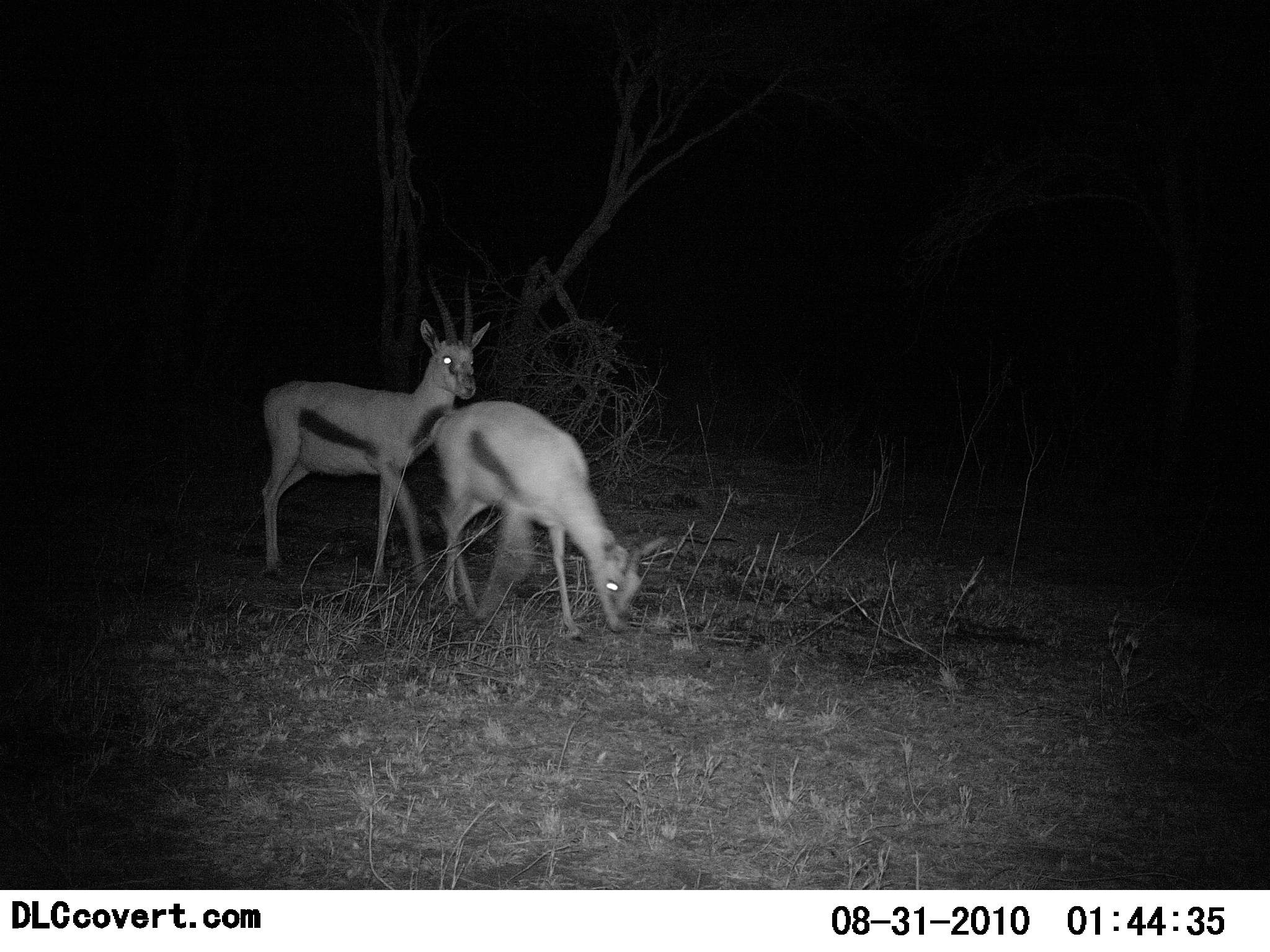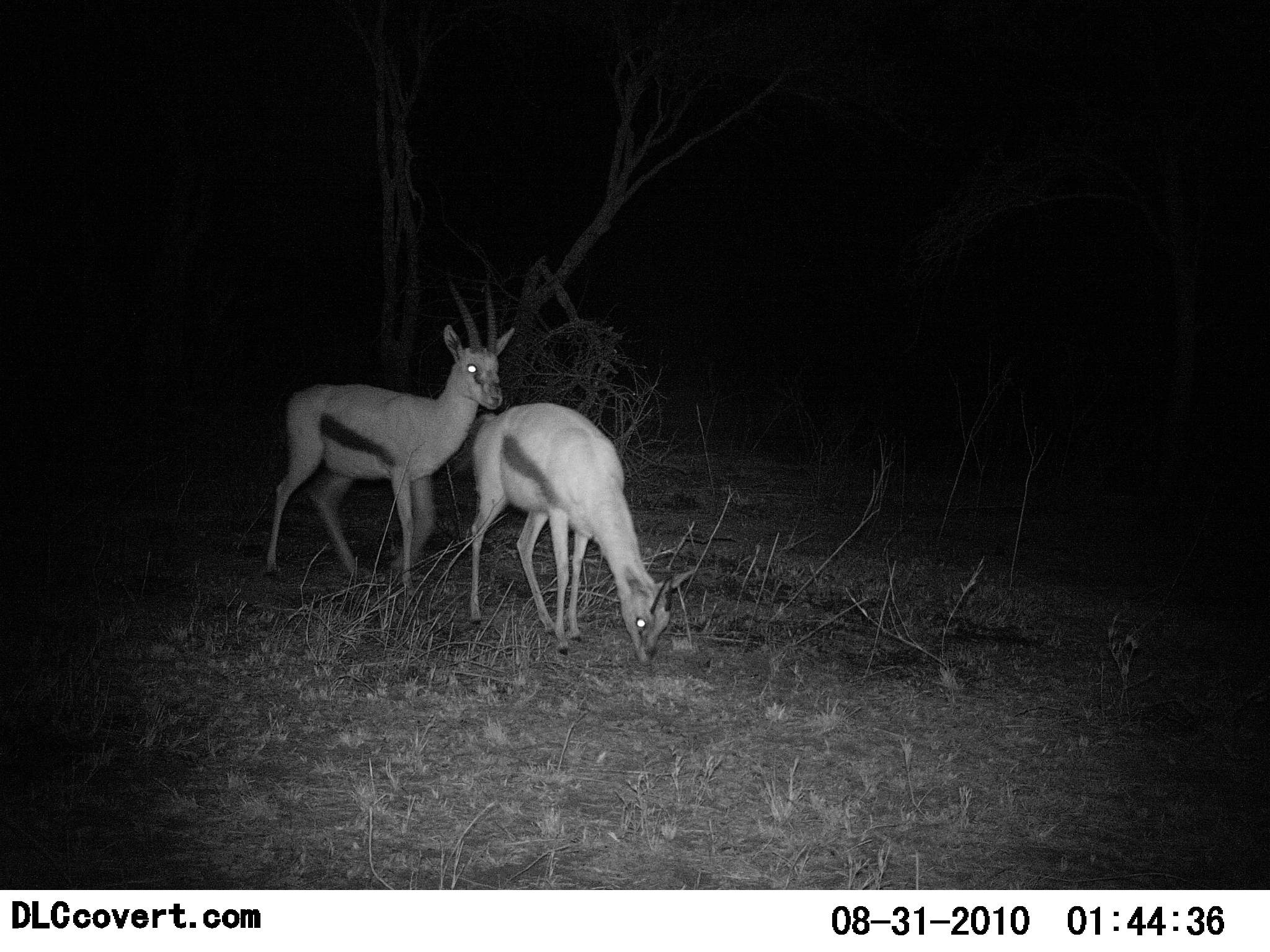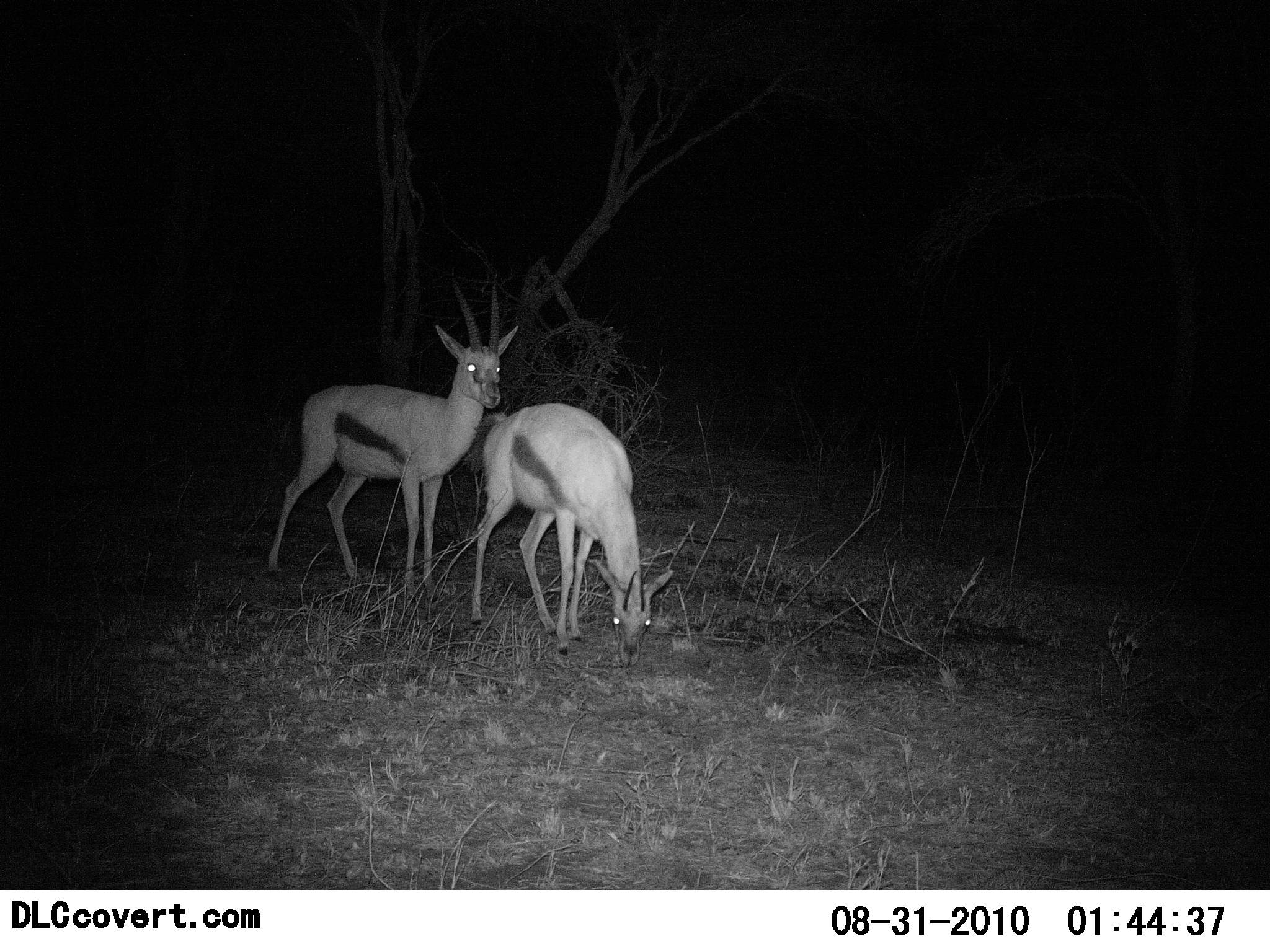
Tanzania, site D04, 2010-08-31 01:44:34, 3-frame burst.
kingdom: Animalia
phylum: Chordata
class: Mammalia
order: Artiodactyla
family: Bovidae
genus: Eudorcas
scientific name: Eudorcas thomsonii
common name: thomson's gazelle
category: gazellethomsons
Gazellethomsons (thomson's gazelle) (Eudorcas thomsonii), count 2. Behavior (volunteer vote fractions): standing 45%, resting 0%, moving 50%, interacting 5%. Young present (vote fraction): 0%. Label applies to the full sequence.